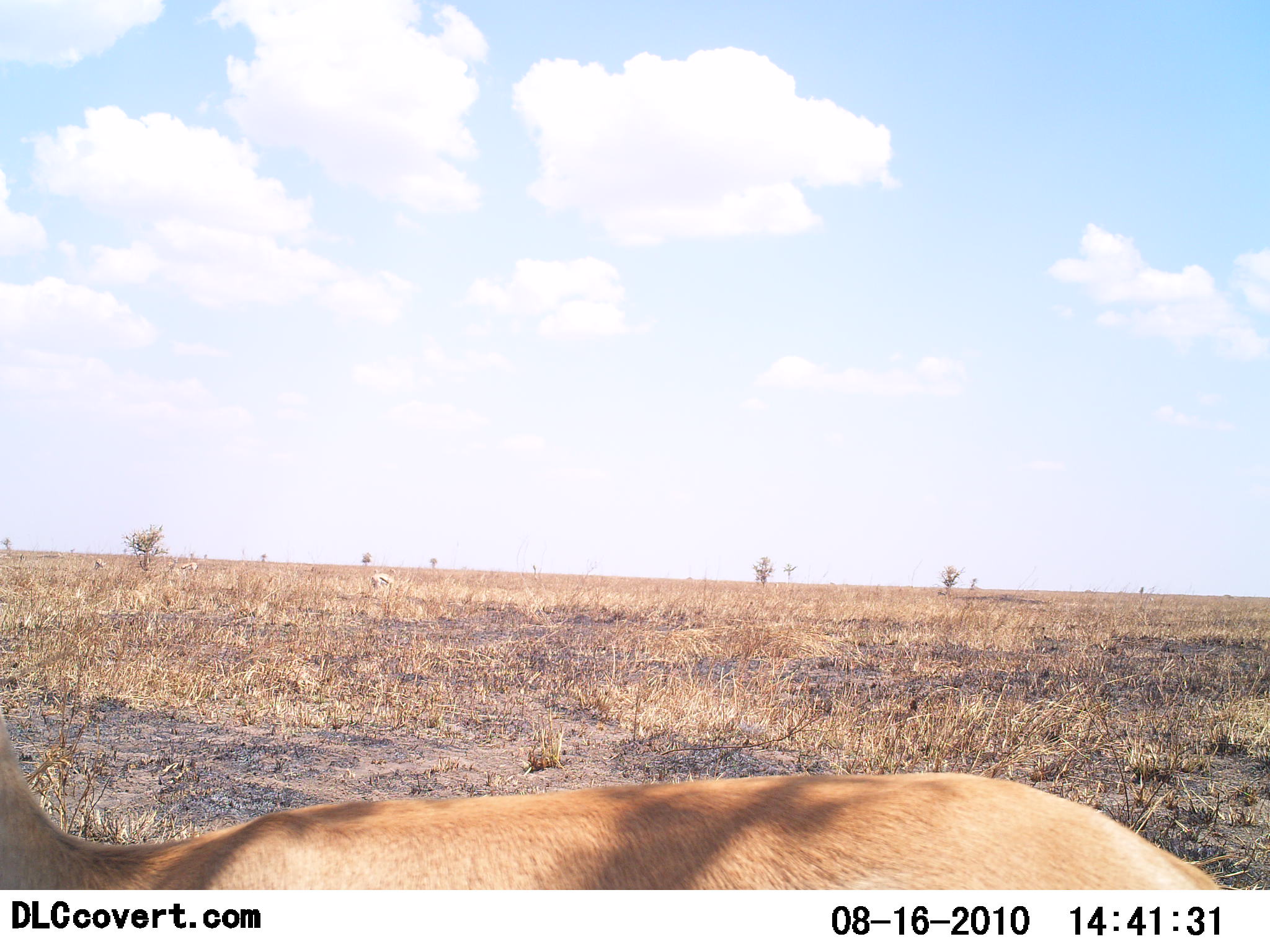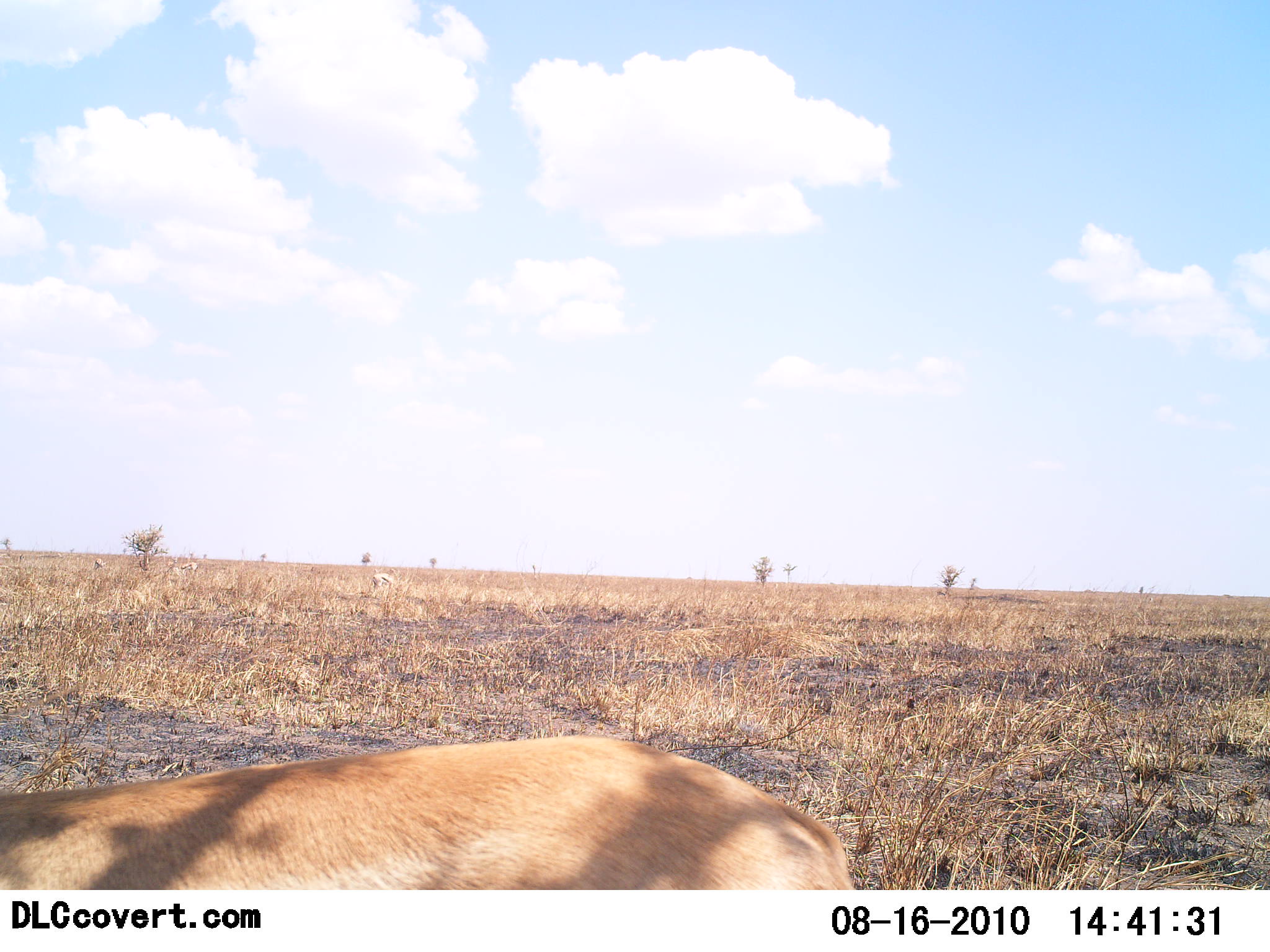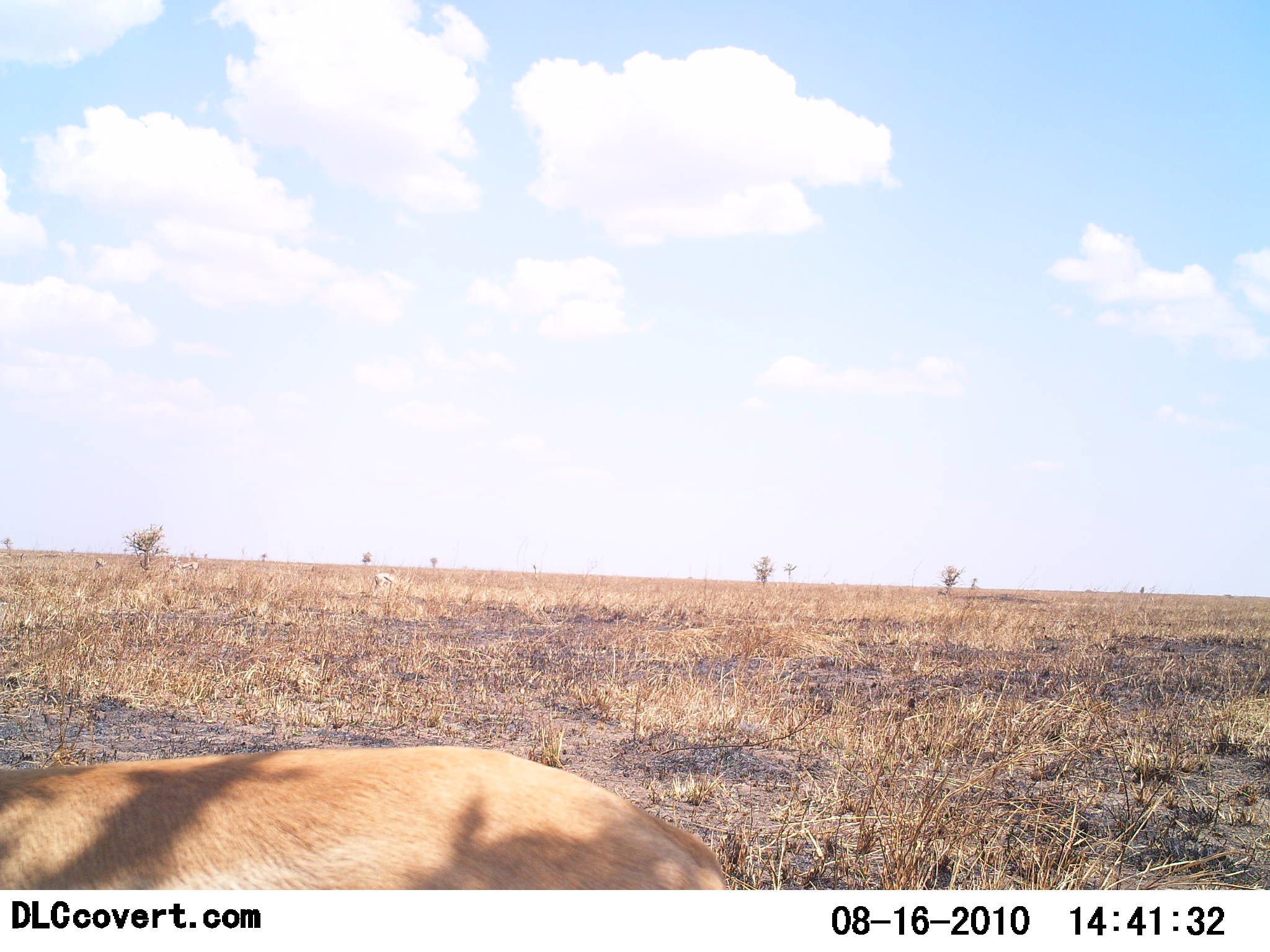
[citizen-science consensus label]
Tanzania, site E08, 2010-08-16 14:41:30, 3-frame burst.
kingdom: Animalia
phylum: Chordata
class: Mammalia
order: Artiodactyla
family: Bovidae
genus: Nanger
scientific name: Nanger granti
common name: grant's gazelle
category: gazellegrants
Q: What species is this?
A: Gazellegrants (grant's gazelle) (Nanger granti).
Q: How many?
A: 1.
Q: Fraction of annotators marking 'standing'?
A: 10%.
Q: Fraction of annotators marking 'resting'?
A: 0%.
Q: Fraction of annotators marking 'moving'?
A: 90%.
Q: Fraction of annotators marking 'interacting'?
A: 0%.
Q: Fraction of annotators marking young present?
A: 0%.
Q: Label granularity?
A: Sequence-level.